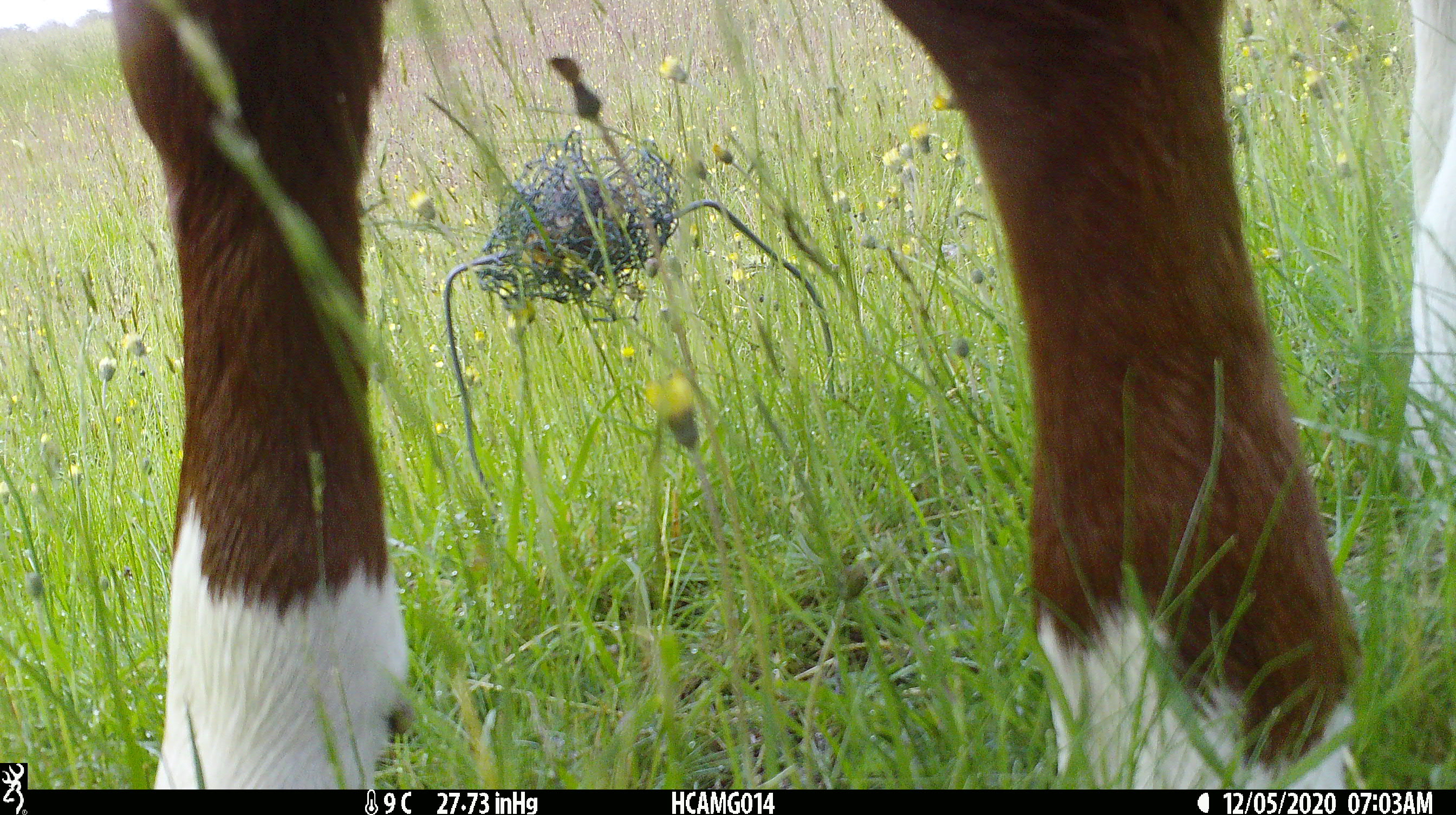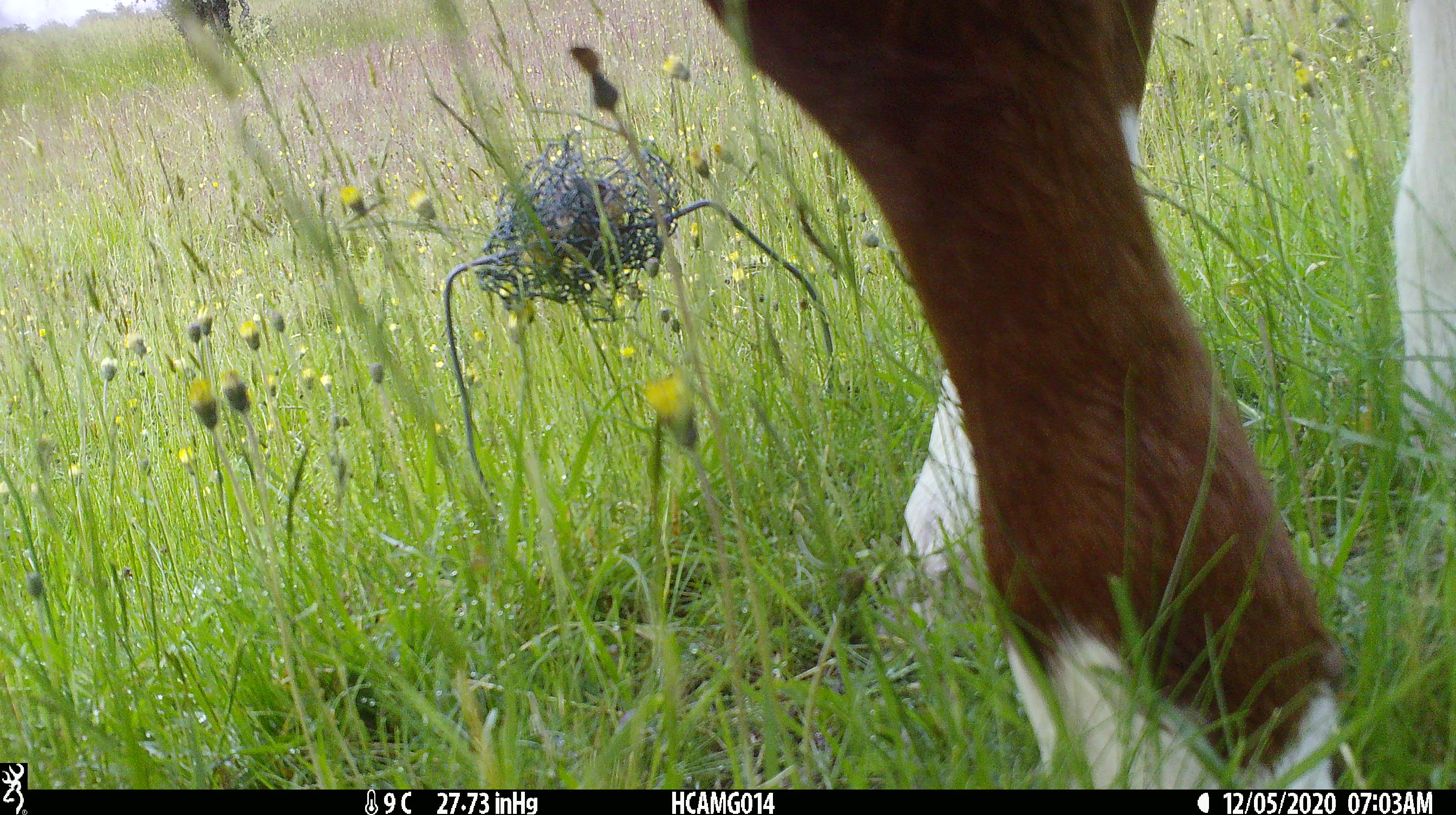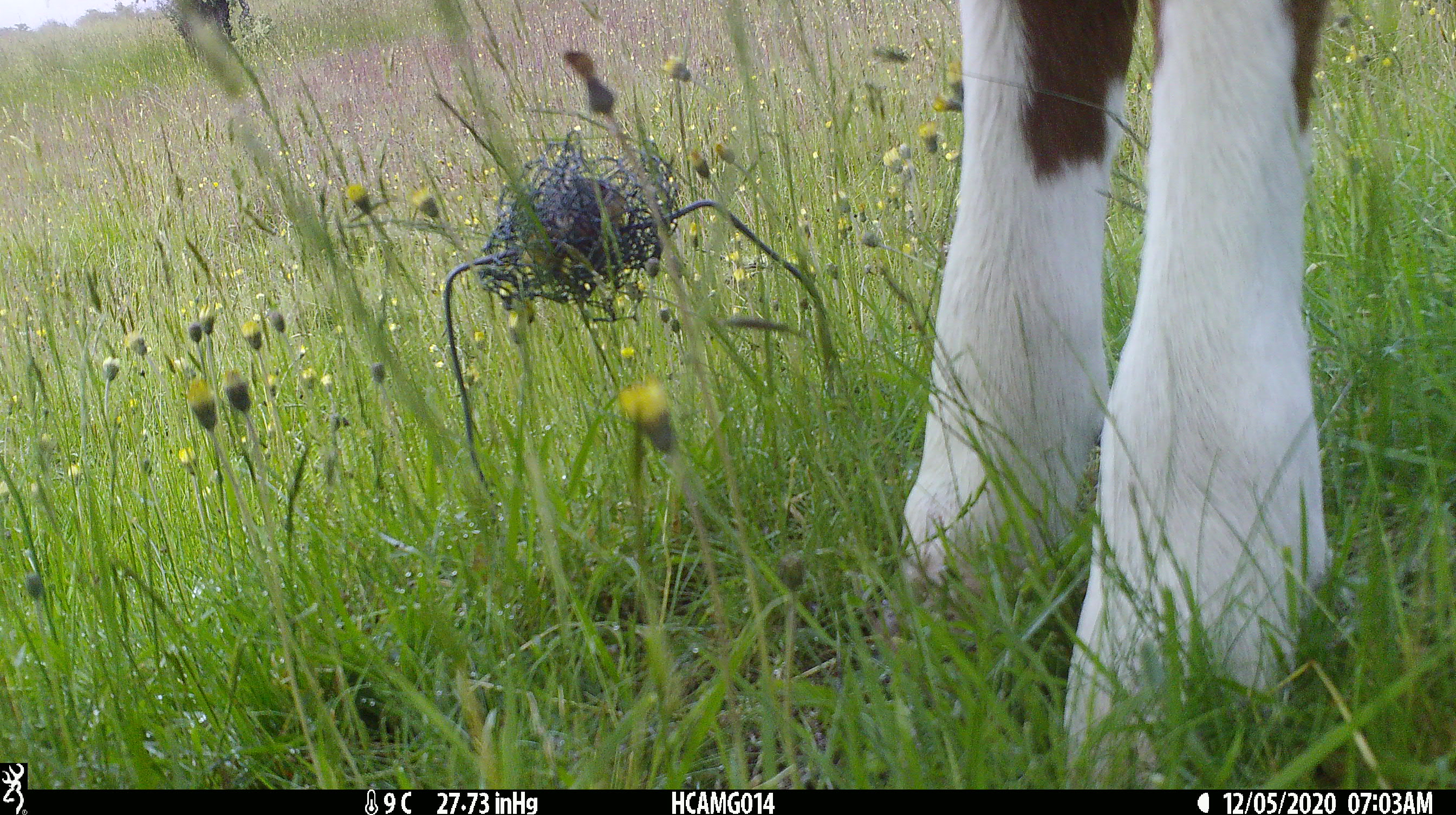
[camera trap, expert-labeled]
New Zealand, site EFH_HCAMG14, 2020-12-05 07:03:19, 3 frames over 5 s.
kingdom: Animalia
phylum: Chordata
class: Mammalia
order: Artiodactyla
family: Bovidae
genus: Bos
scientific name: Bos taurus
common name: domestic cow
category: cow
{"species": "cow (domestic cow) (Bos taurus)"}